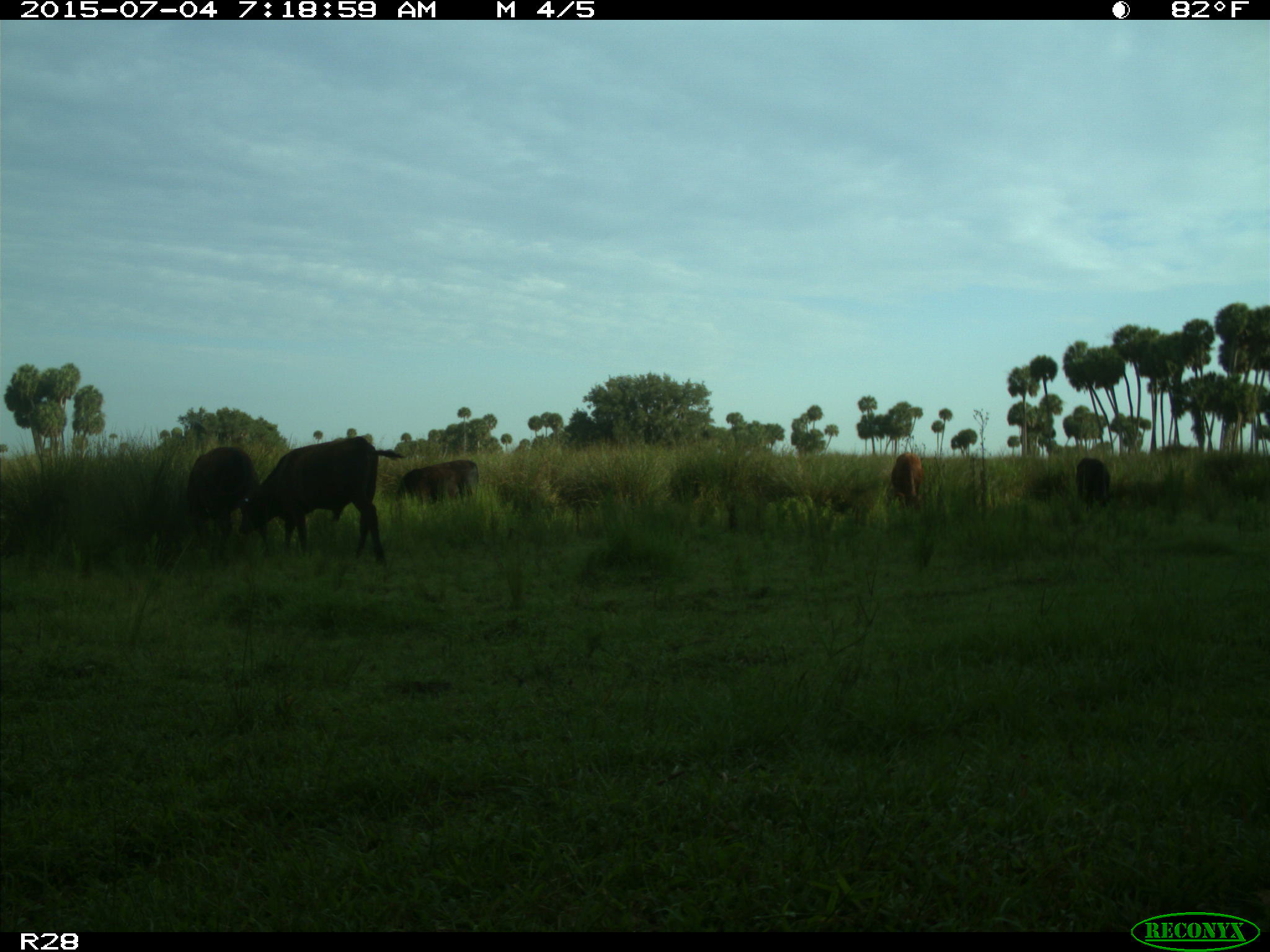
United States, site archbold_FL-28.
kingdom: Animalia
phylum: Chordata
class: Mammalia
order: Artiodactyla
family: Bovidae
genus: Bos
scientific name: Bos taurus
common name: domestic cow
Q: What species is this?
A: Bos taurus (domestic cow).